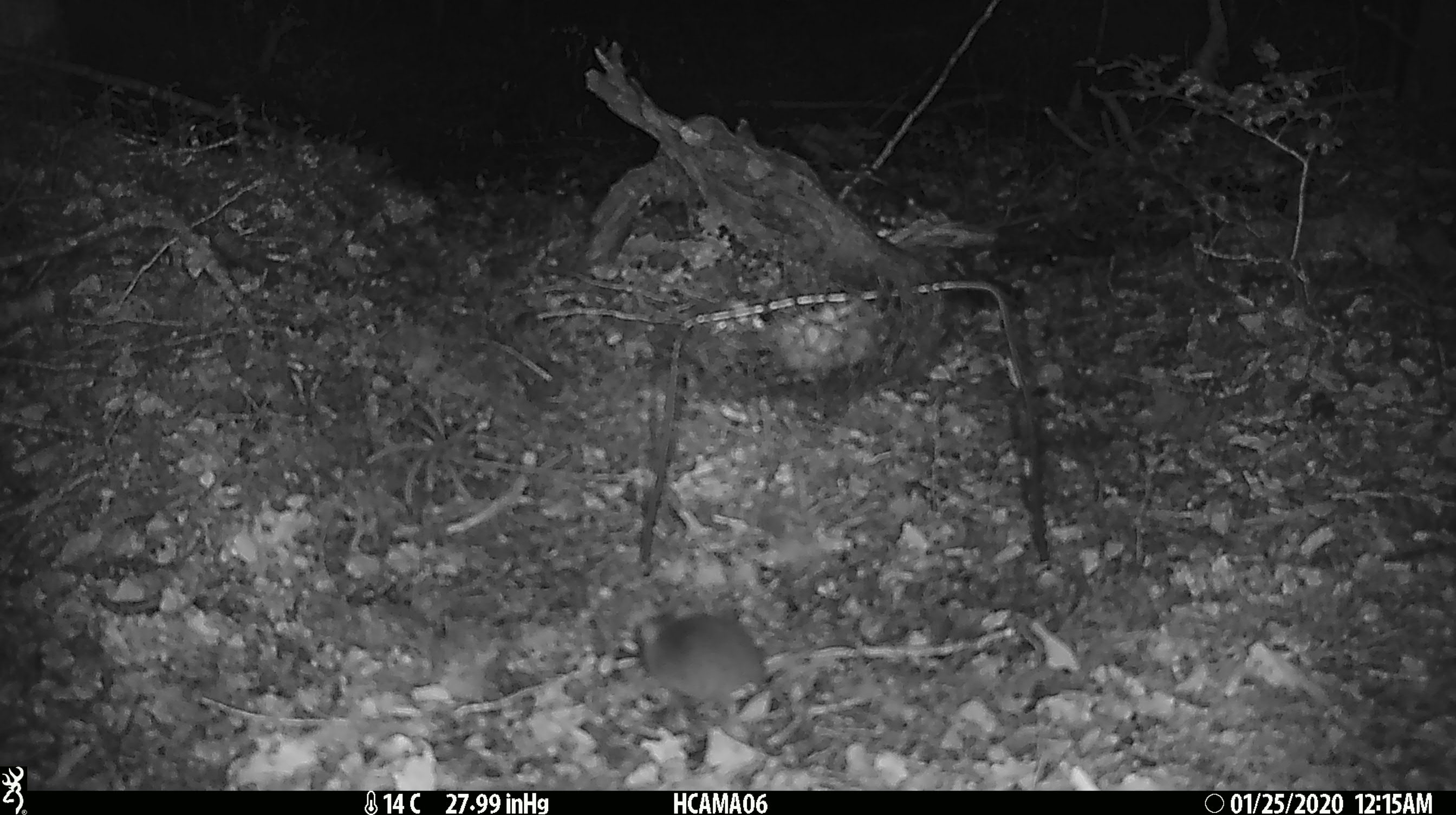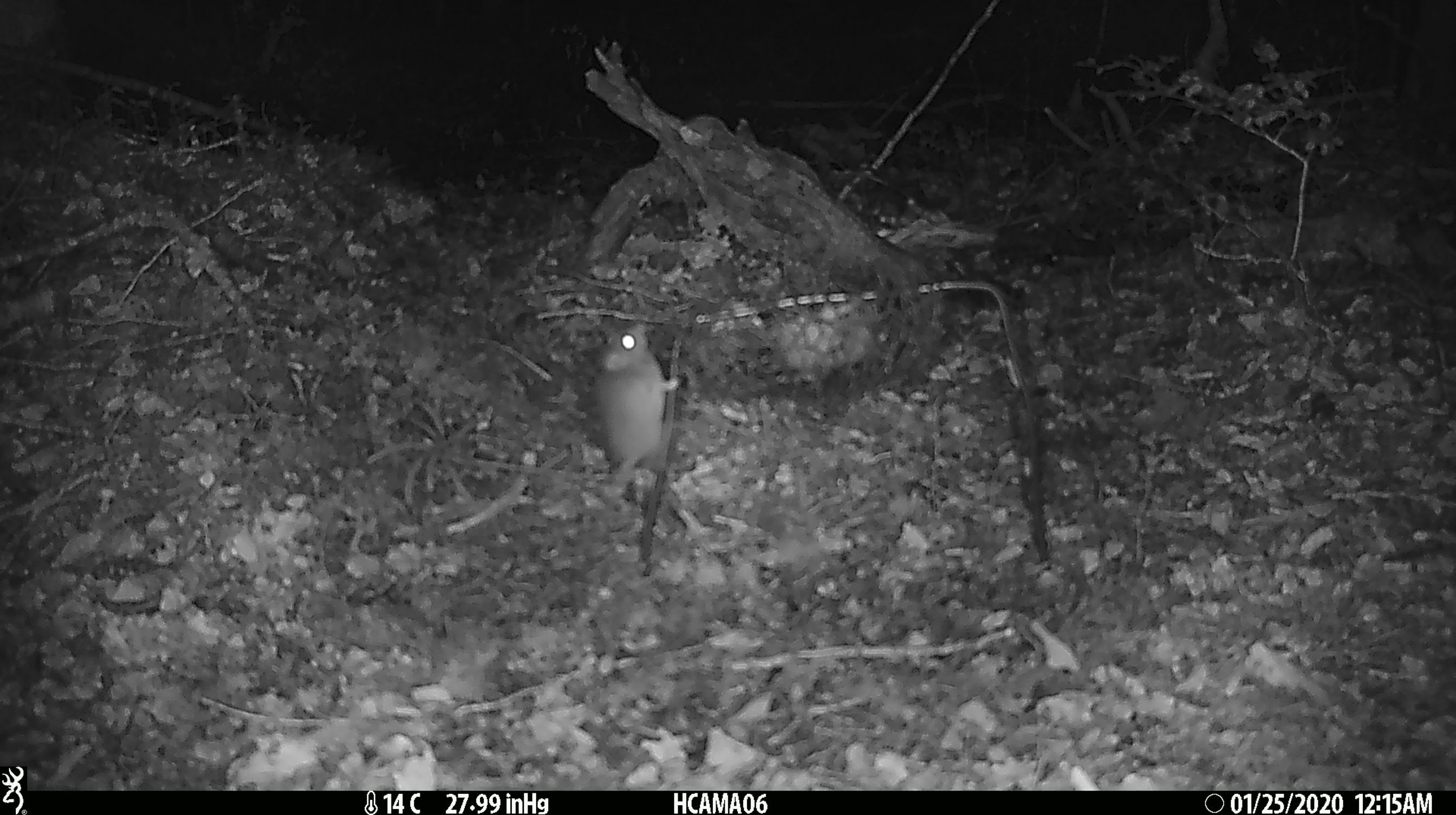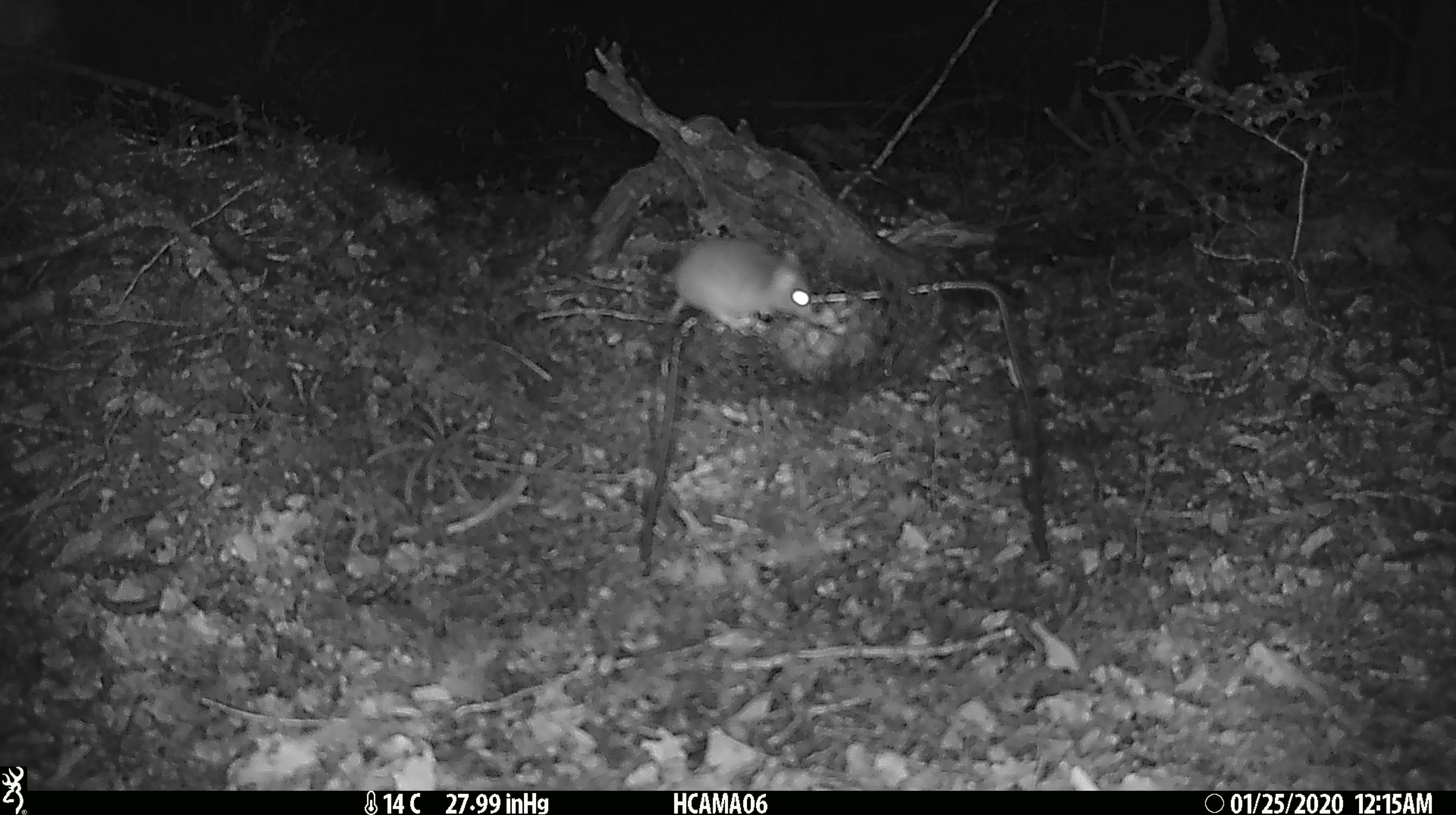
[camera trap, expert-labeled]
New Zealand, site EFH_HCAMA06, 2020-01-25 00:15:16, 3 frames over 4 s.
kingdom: Animalia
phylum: Chordata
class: Mammalia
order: Rodentia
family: Muridae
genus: Mus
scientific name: Mus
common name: mouse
Mouse (Mus).